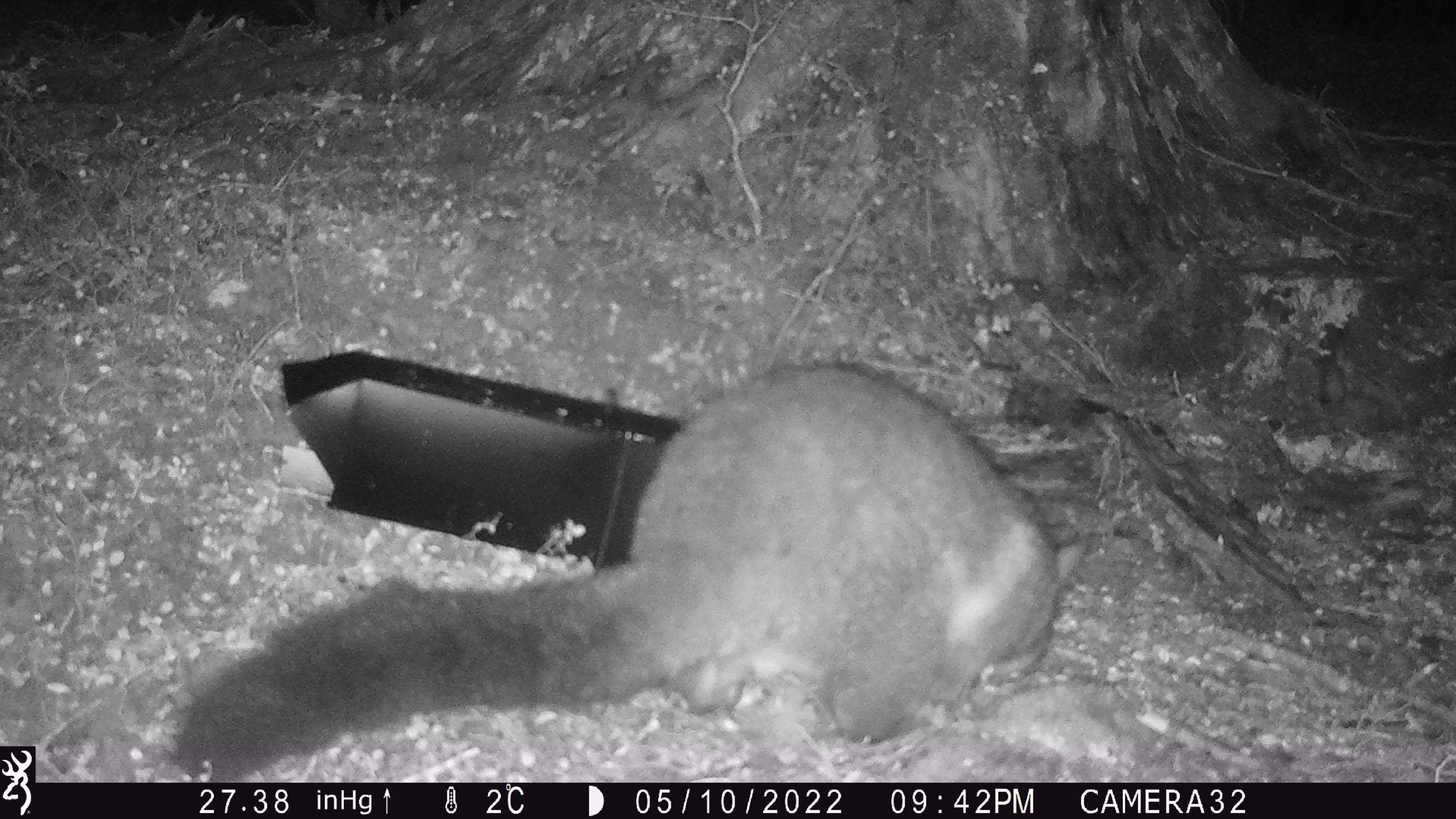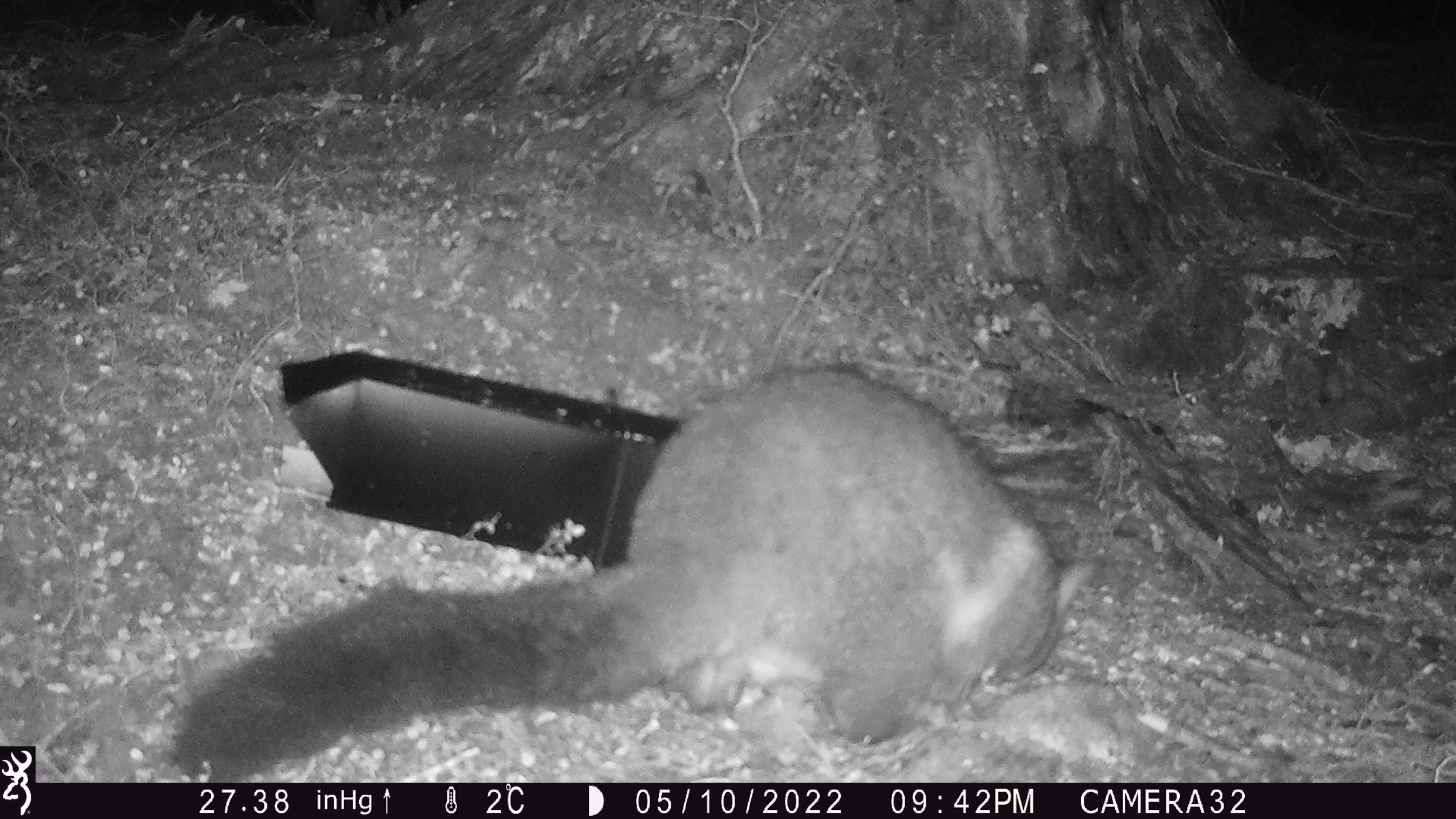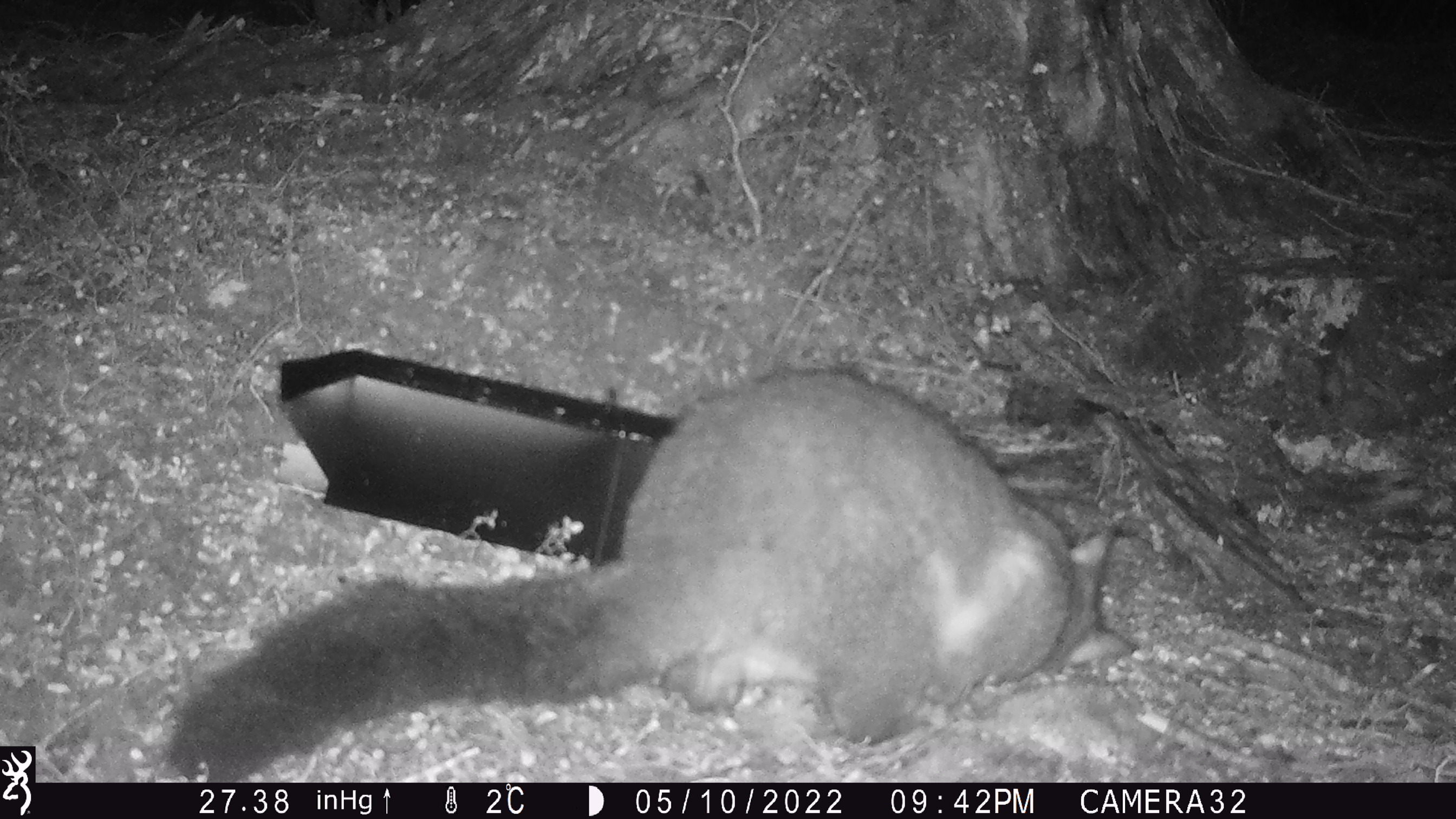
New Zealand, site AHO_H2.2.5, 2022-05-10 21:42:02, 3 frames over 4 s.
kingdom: Animalia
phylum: Chordata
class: Mammalia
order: Diprotodontia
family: Phalangeridae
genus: Trichosurus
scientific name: Trichosurus vulpecula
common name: common brushtail possum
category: possum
Possum (common brushtail possum) (Trichosurus vulpecula).